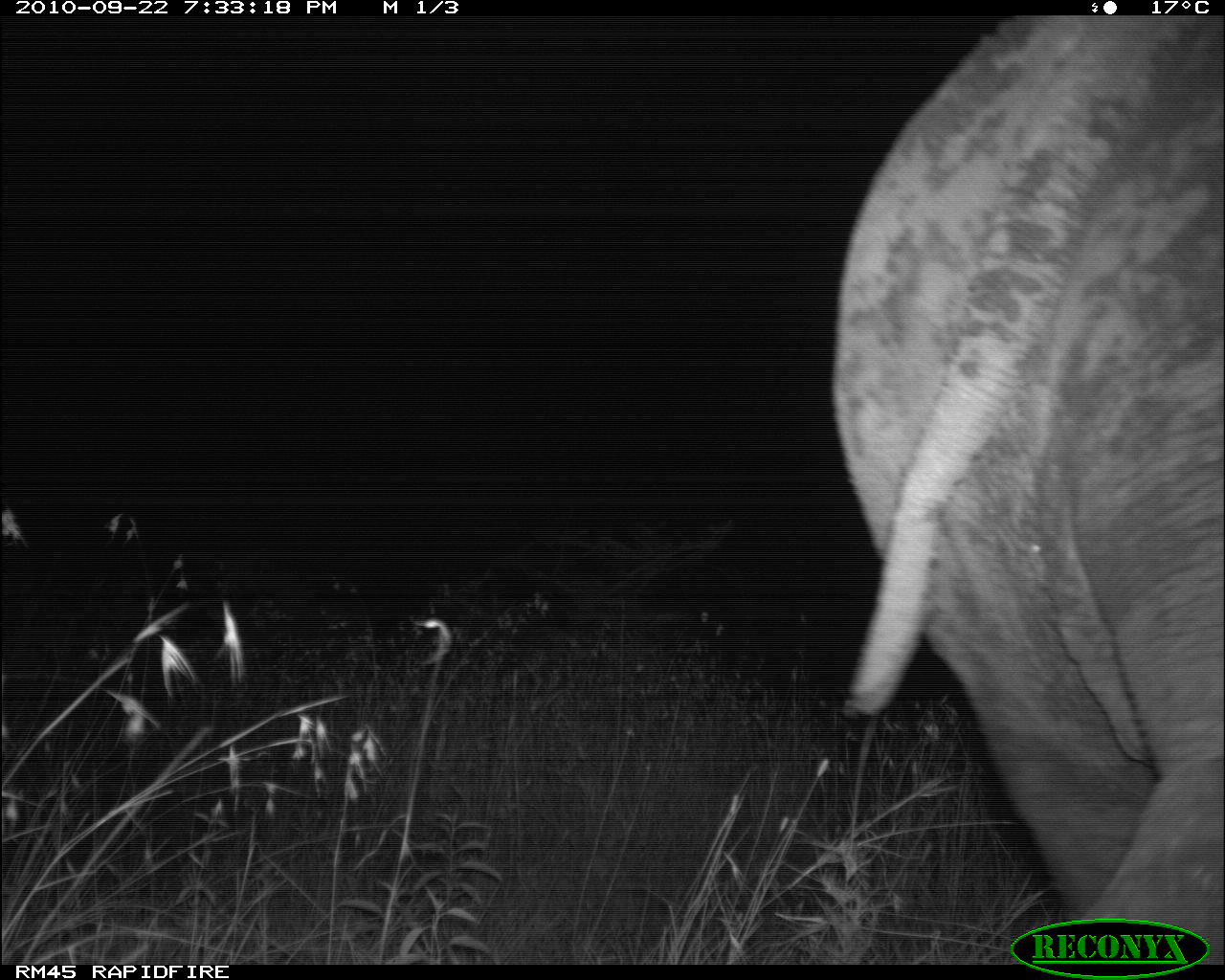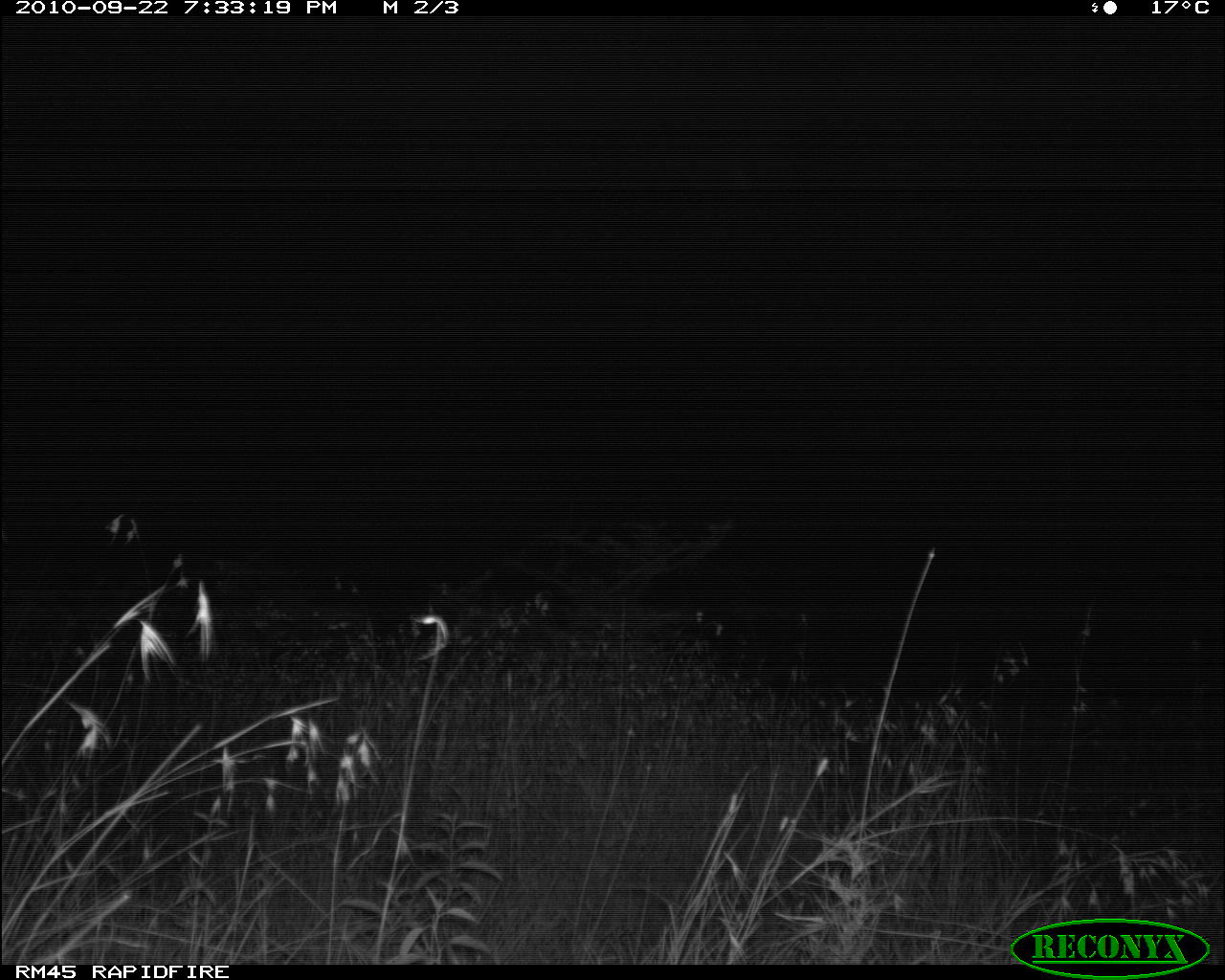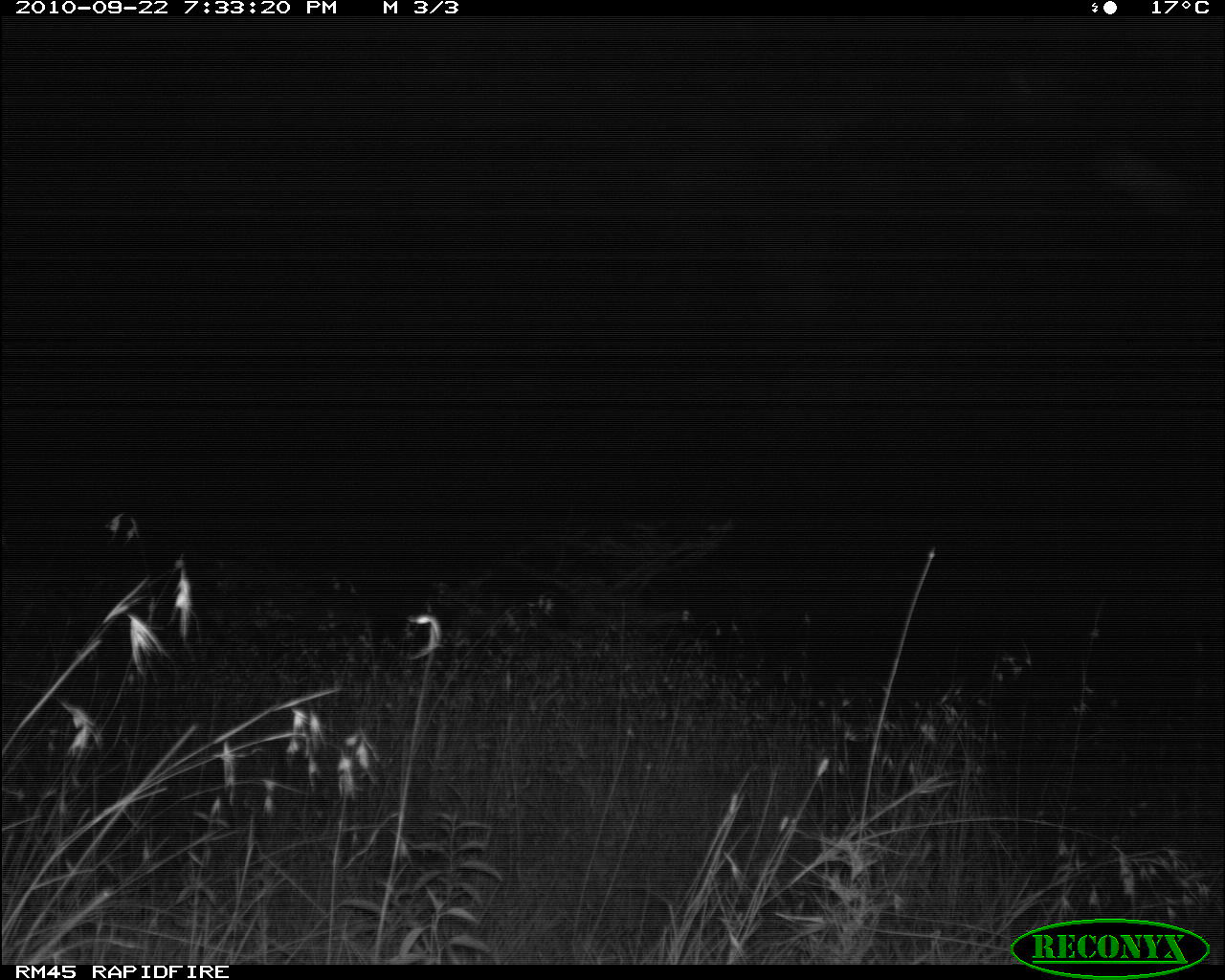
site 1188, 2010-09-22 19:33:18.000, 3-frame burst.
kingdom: Animalia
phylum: Chordata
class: Mammalia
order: Perissodactyla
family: Rhinocerotidae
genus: Diceros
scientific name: Diceros bicornis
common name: black rhinoceros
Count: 1.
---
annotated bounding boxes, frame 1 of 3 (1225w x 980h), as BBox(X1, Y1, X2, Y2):
diceros bicornis: BBox(828, 14, 1224, 964)